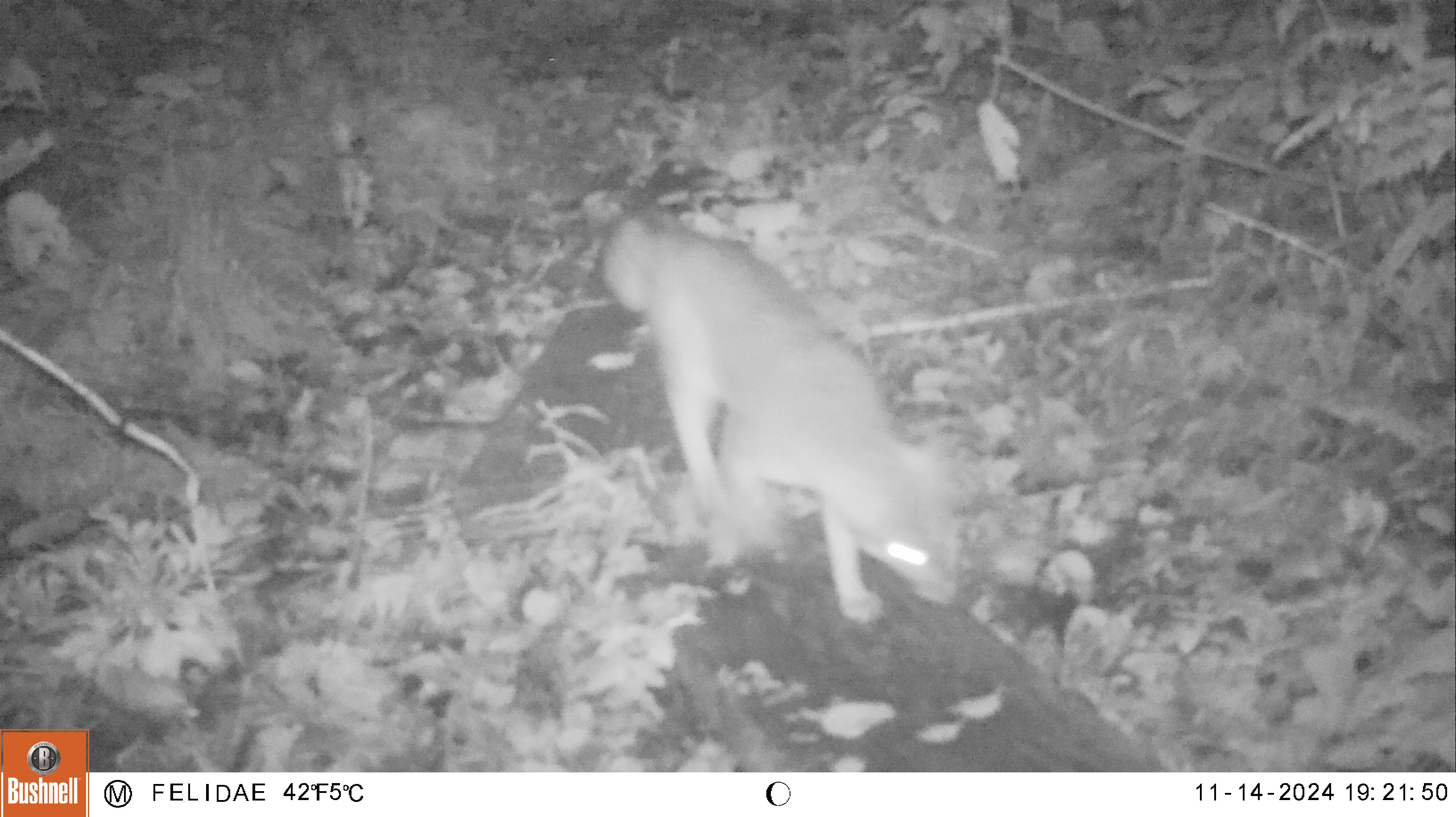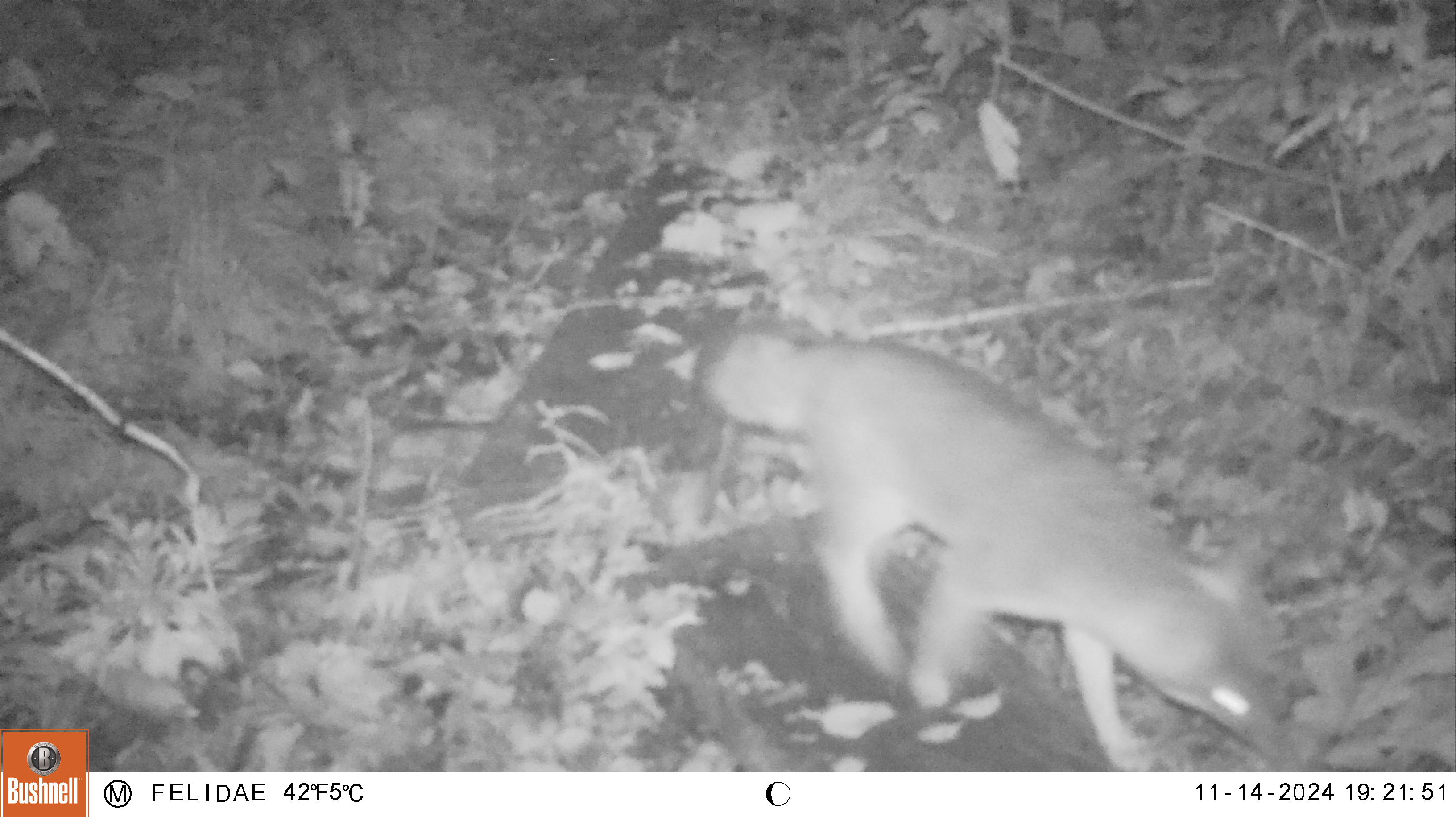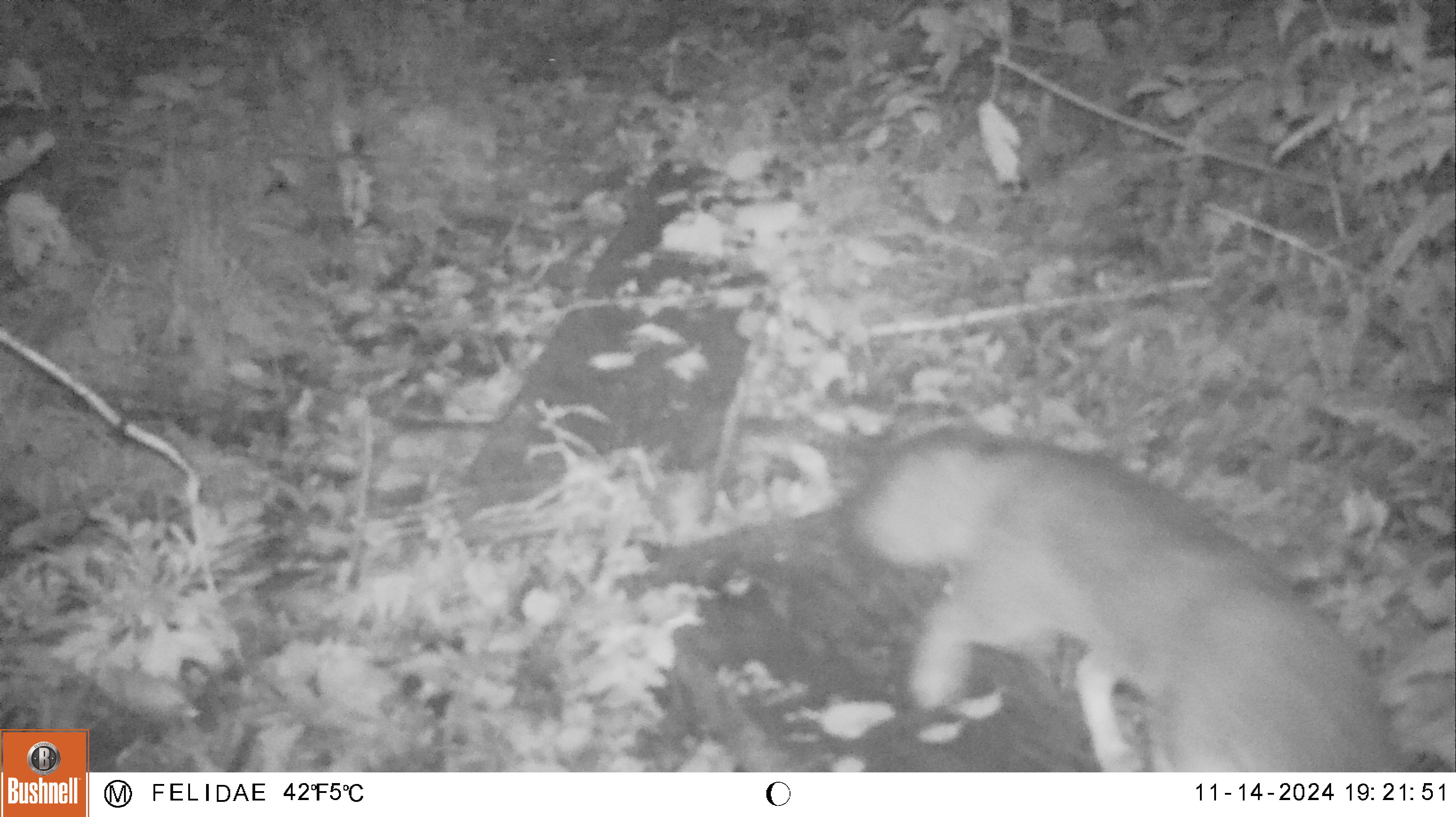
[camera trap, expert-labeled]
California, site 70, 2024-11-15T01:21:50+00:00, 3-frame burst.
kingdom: Animalia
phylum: Chordata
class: Mammalia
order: Carnivora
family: Canidae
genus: Urocyon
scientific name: Urocyon cinereoargenteus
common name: gray fox